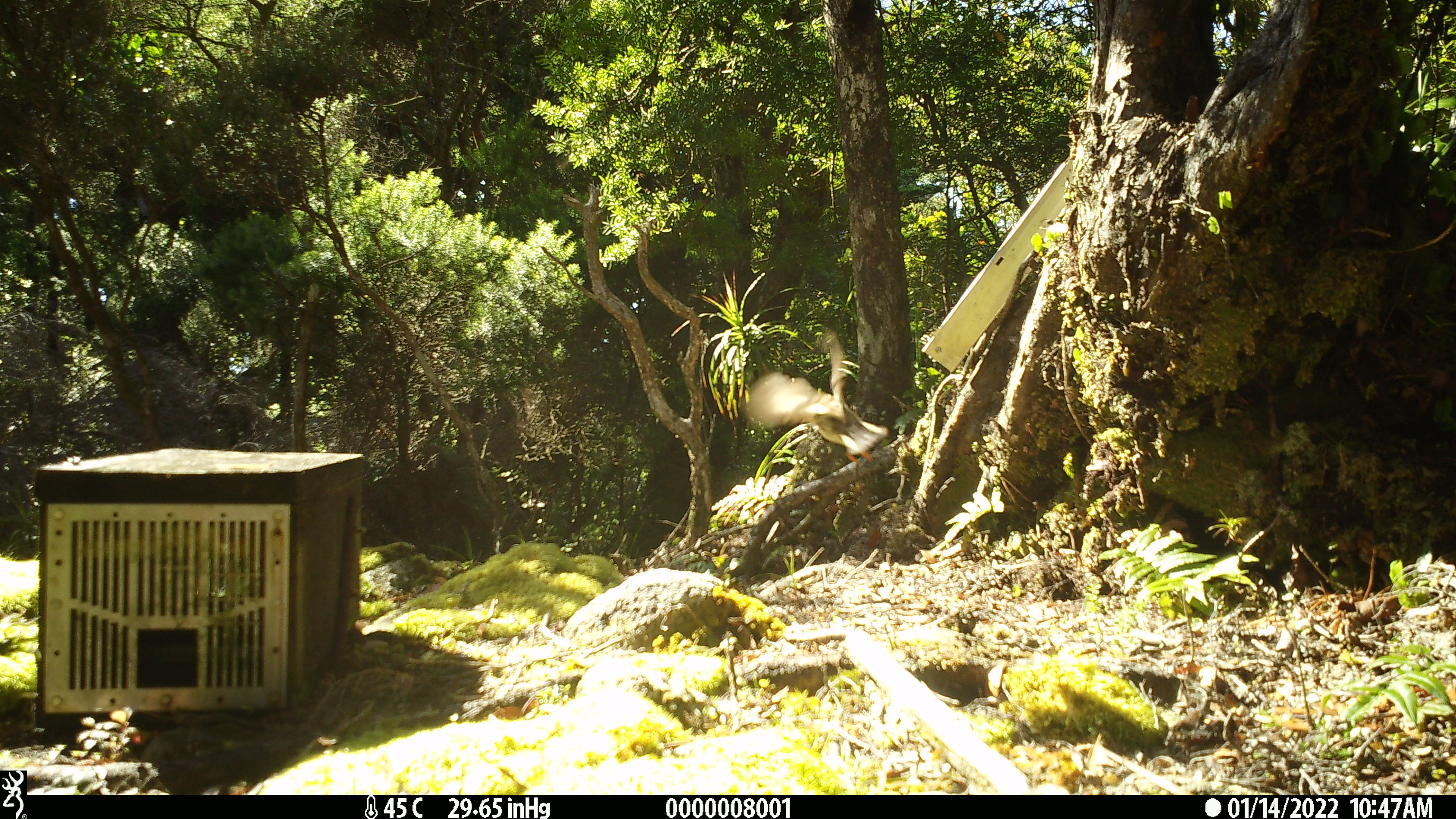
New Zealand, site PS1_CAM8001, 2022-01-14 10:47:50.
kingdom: Animalia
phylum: Chordata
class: Aves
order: Passeriformes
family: Petroicidae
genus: Petroica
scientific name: Petroica macrocephala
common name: tomtit